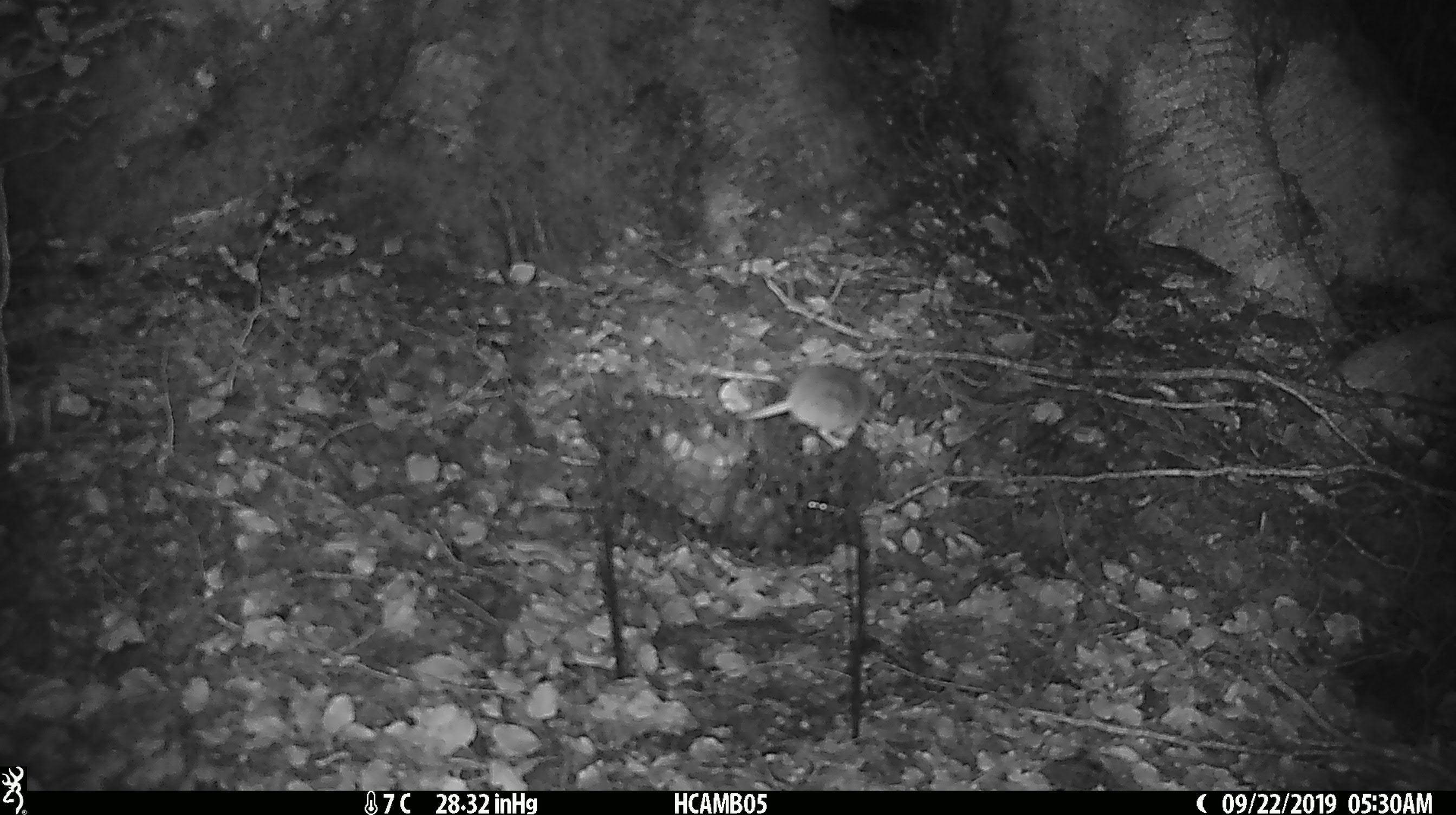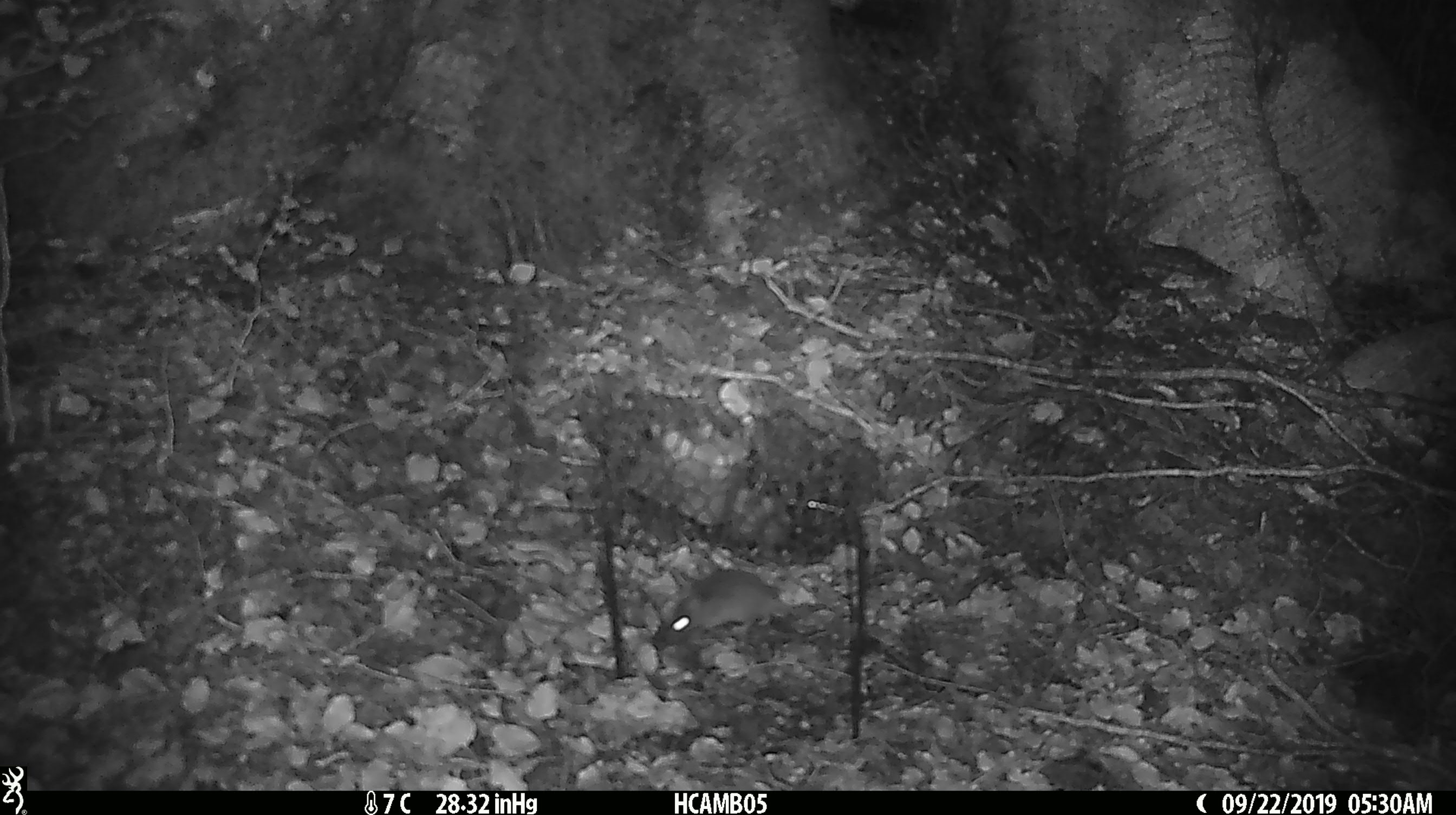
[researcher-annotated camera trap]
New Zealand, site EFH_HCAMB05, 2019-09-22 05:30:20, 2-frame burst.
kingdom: Animalia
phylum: Chordata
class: Mammalia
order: Rodentia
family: Muridae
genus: Mus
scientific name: Mus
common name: mouse